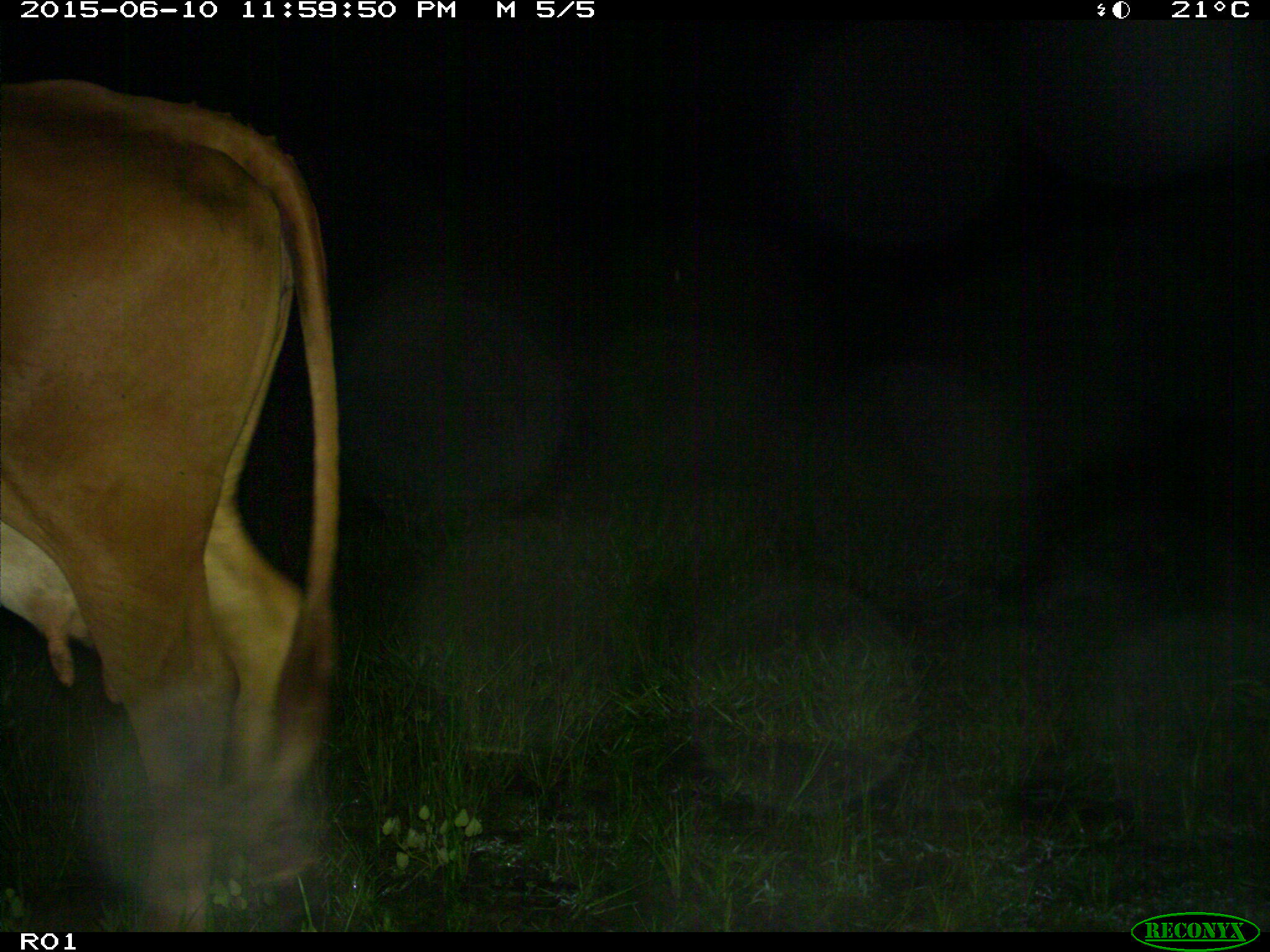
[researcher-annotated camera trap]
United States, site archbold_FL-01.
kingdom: Animalia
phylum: Chordata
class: Mammalia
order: Artiodactyla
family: Bovidae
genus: Bos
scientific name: Bos taurus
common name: domestic cow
Bos taurus (domestic cow).